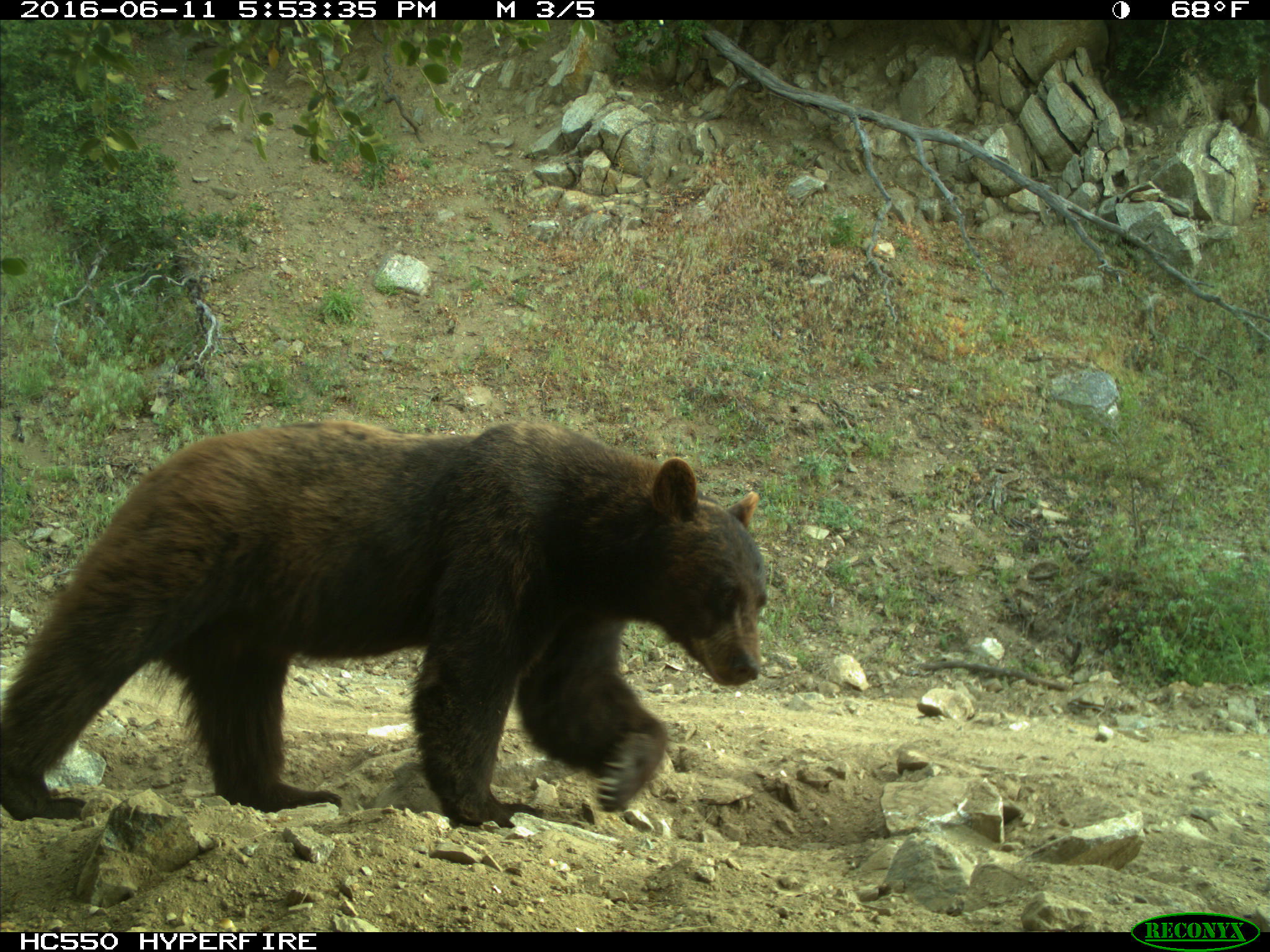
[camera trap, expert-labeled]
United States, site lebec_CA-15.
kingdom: Animalia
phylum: Chordata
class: Mammalia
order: Carnivora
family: Ursidae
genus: Ursus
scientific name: Ursus americanus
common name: american black bear